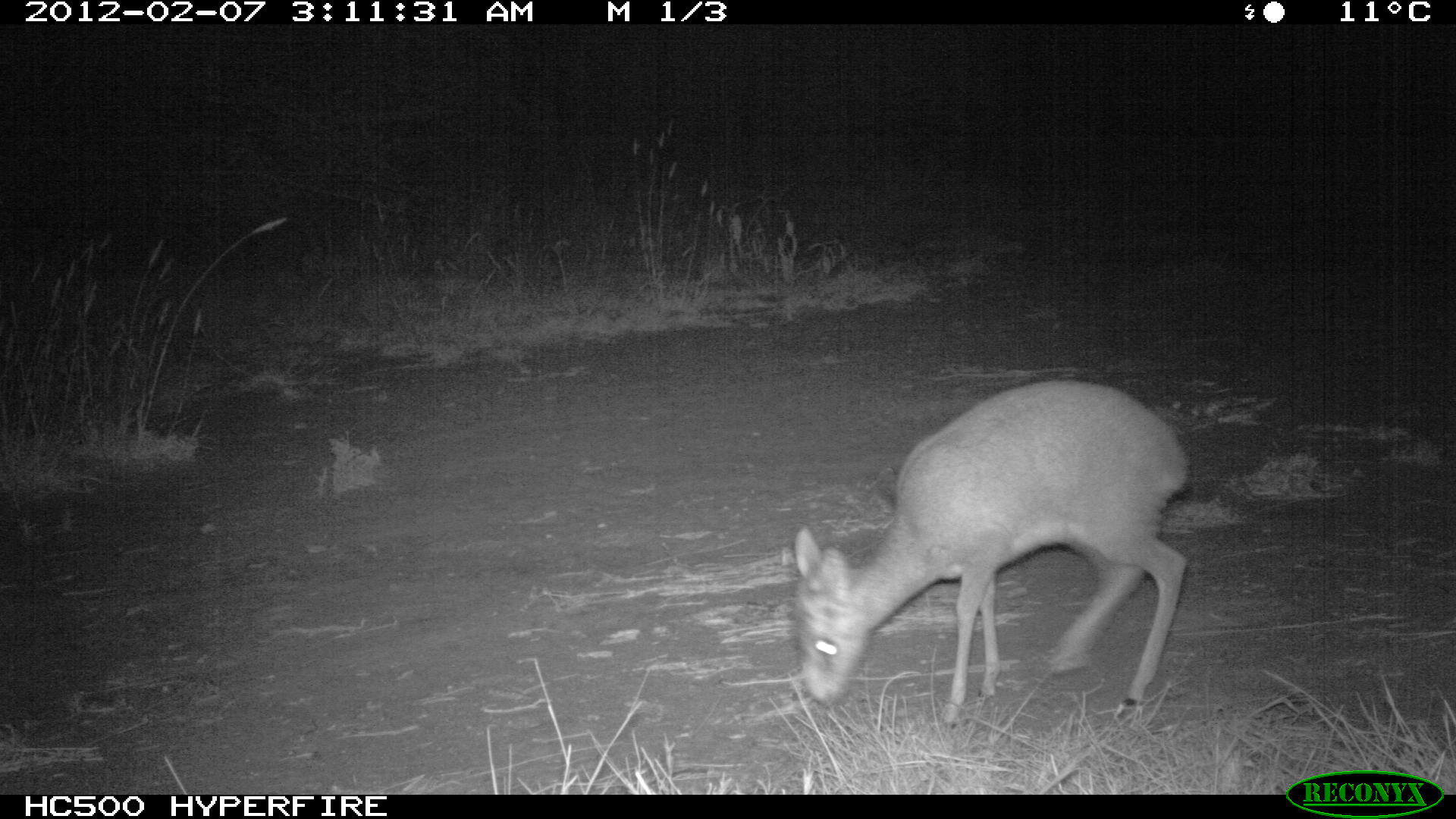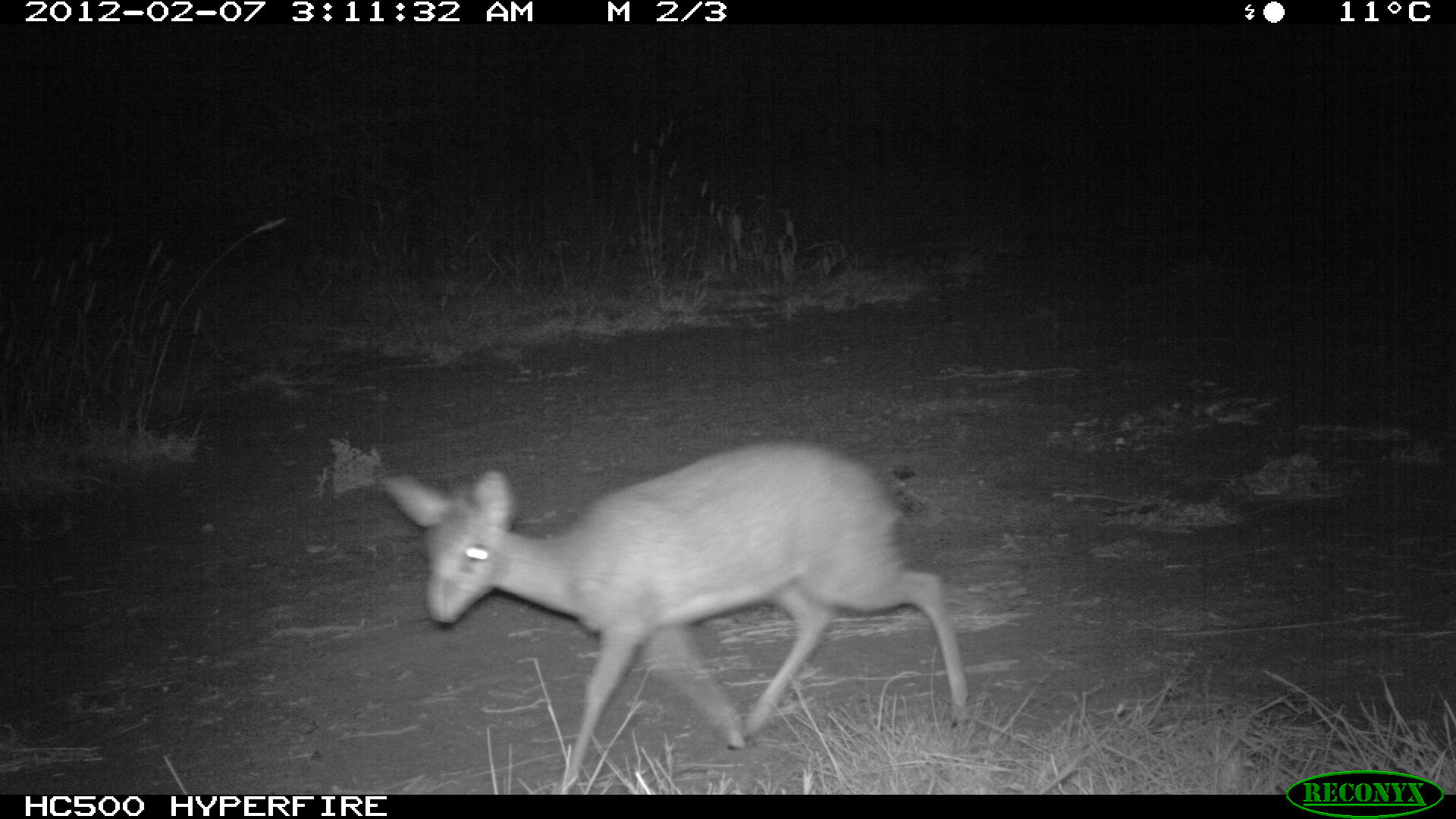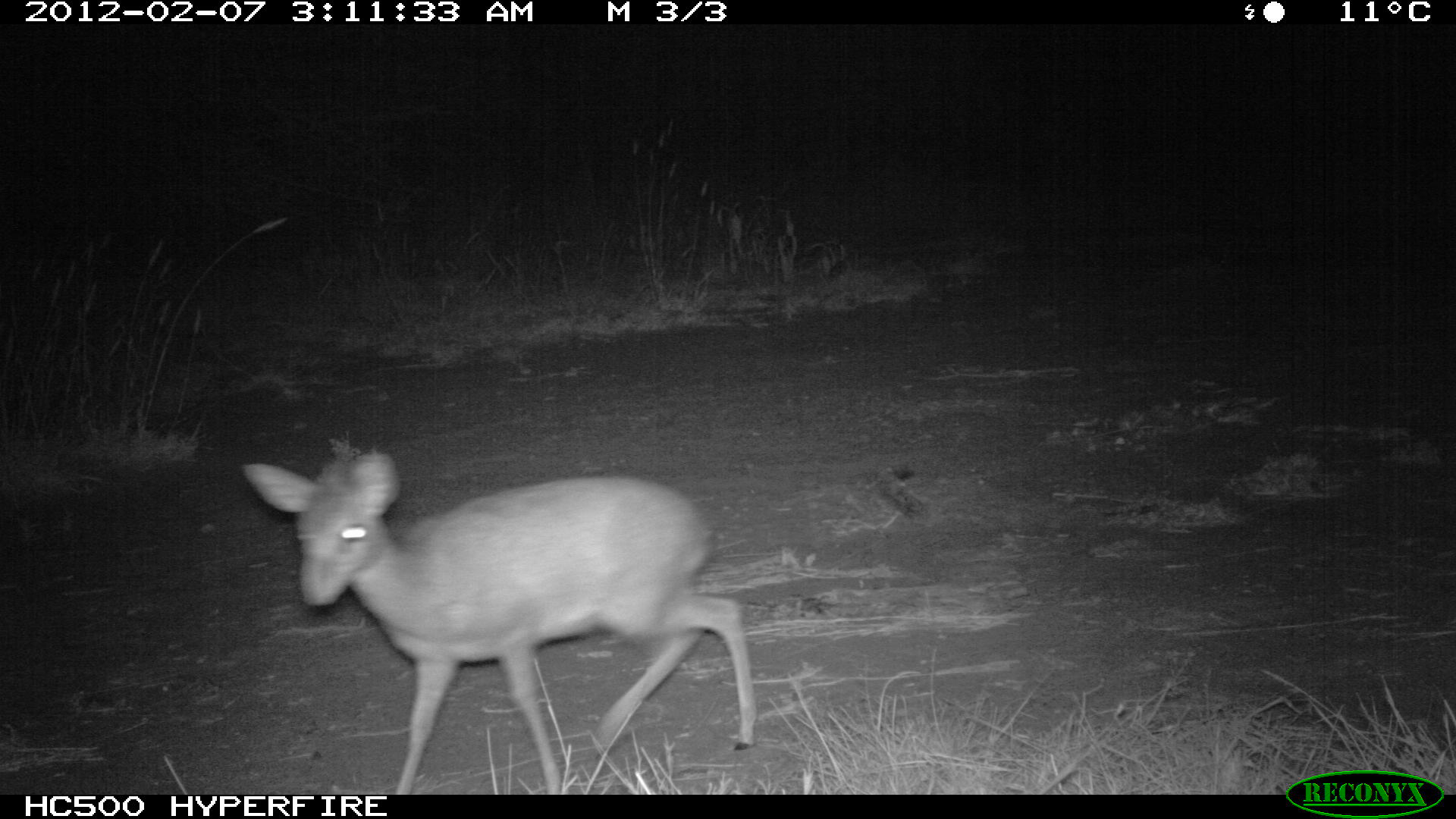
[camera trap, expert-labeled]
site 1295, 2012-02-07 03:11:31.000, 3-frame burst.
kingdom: Animalia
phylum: Chordata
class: Mammalia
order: Artiodactyla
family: Bovidae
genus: Madoqua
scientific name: Madoqua guentheri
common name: günther's dik-dik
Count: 1.